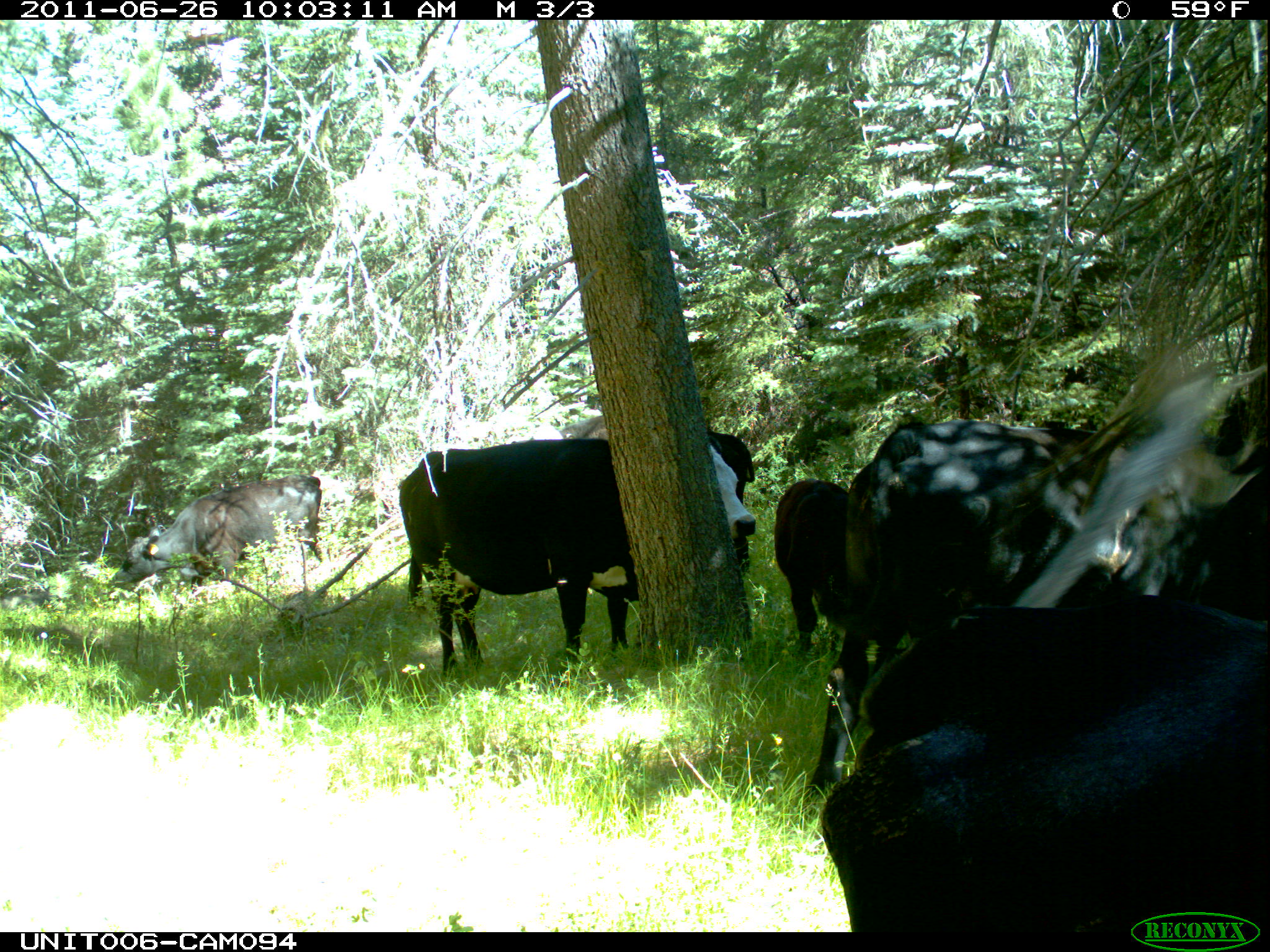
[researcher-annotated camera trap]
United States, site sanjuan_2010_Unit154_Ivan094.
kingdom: Animalia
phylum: Chordata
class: Mammalia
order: Artiodactyla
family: Bovidae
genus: Bos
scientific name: Bos taurus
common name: domestic cow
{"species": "Bos taurus (domestic cow)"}